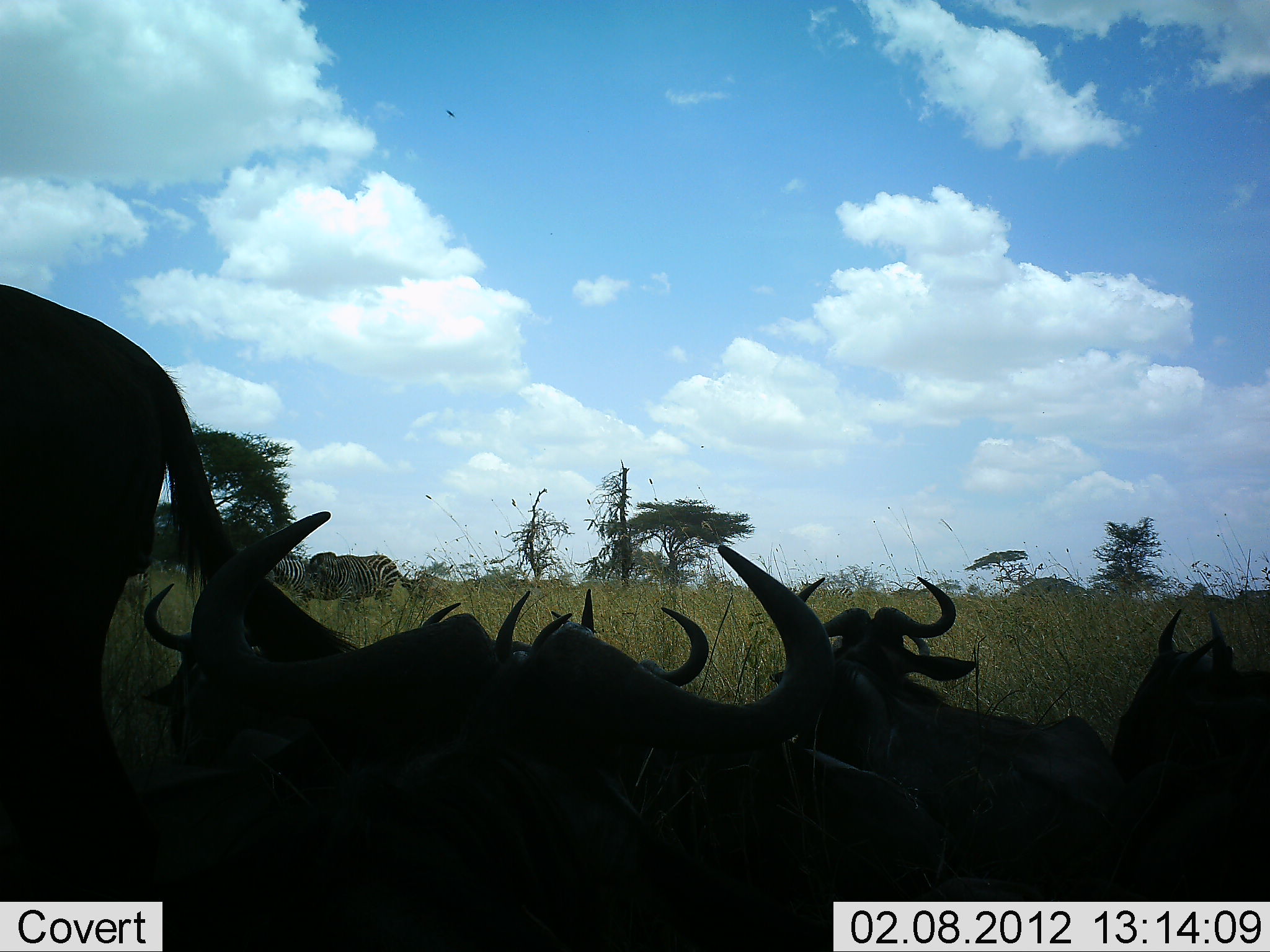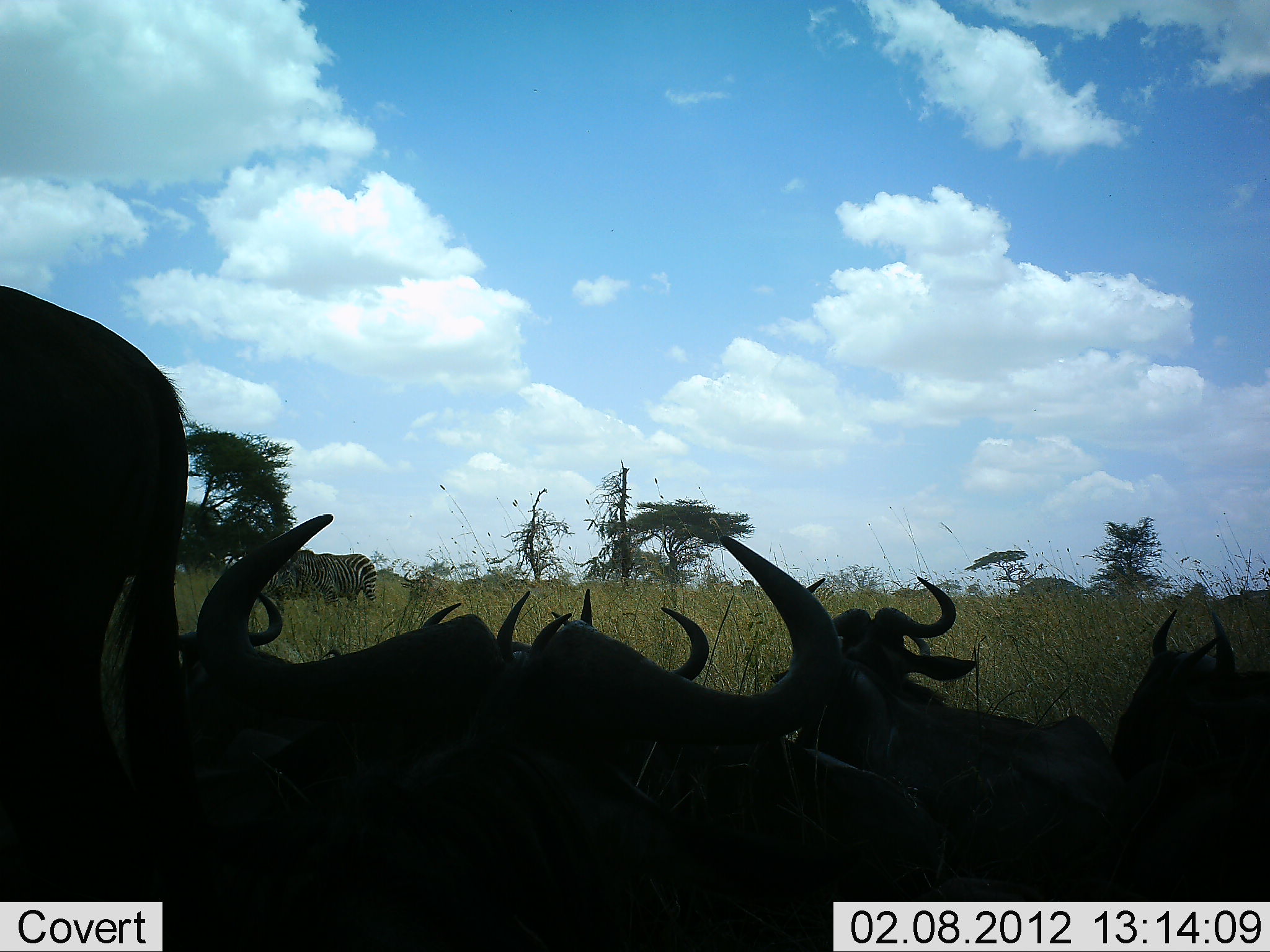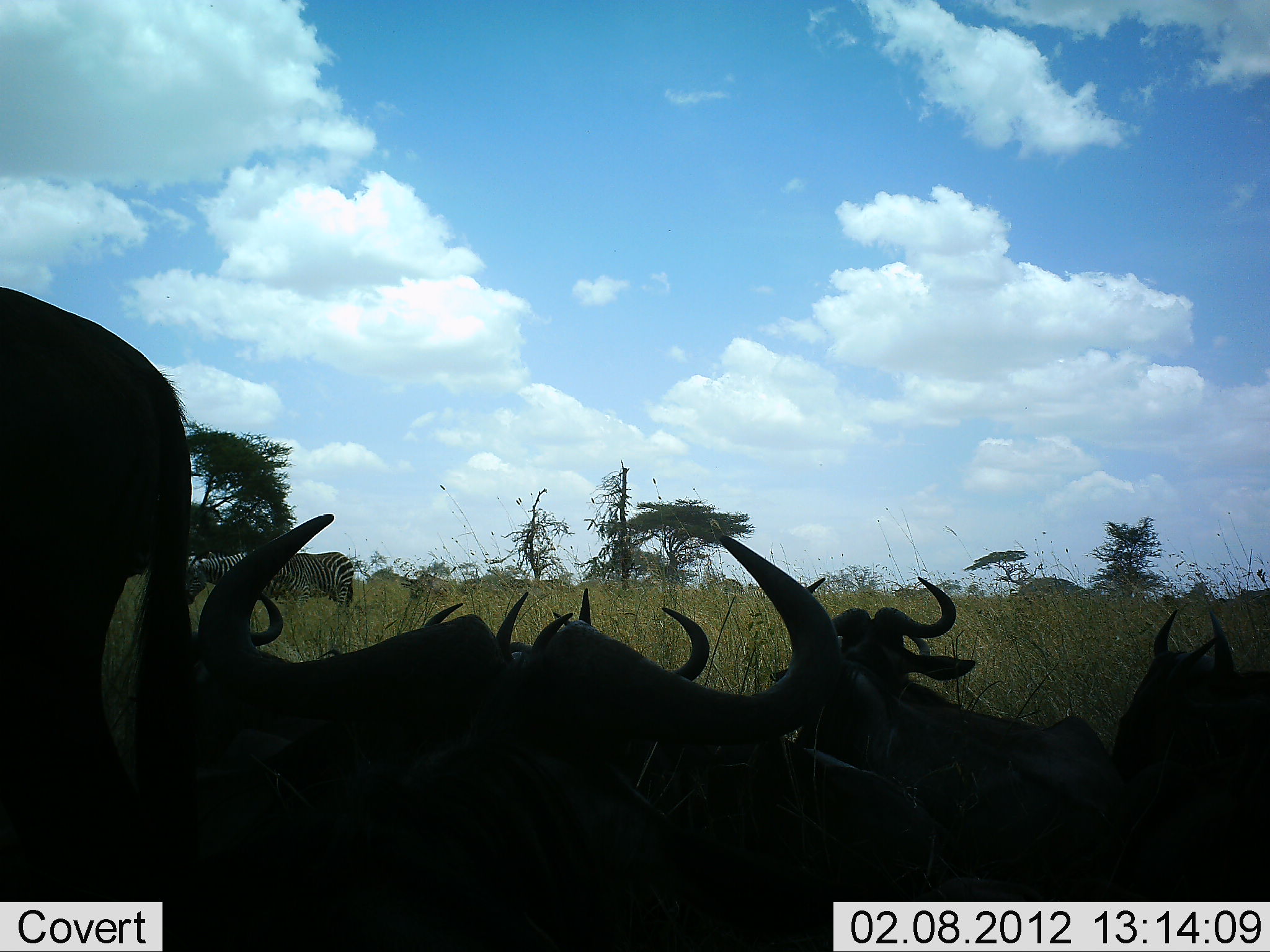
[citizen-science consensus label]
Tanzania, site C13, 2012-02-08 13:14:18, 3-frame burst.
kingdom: Animalia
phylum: Chordata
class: Mammalia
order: Artiodactyla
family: Bovidae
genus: Connochaetes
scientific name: Connochaetes taurinus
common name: blue wildebeest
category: wildebeest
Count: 7.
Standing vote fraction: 70%.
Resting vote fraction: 95%.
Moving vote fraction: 5%.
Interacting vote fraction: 0%.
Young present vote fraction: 0%.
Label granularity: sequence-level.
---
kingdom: Animalia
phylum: Chordata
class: Mammalia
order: Perissodactyla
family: Equidae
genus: Equus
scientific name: Equus quagga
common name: plains zebra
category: zebra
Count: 2.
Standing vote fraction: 50%.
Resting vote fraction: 0%.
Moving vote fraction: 50%.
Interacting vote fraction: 0%.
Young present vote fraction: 0%.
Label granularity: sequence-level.